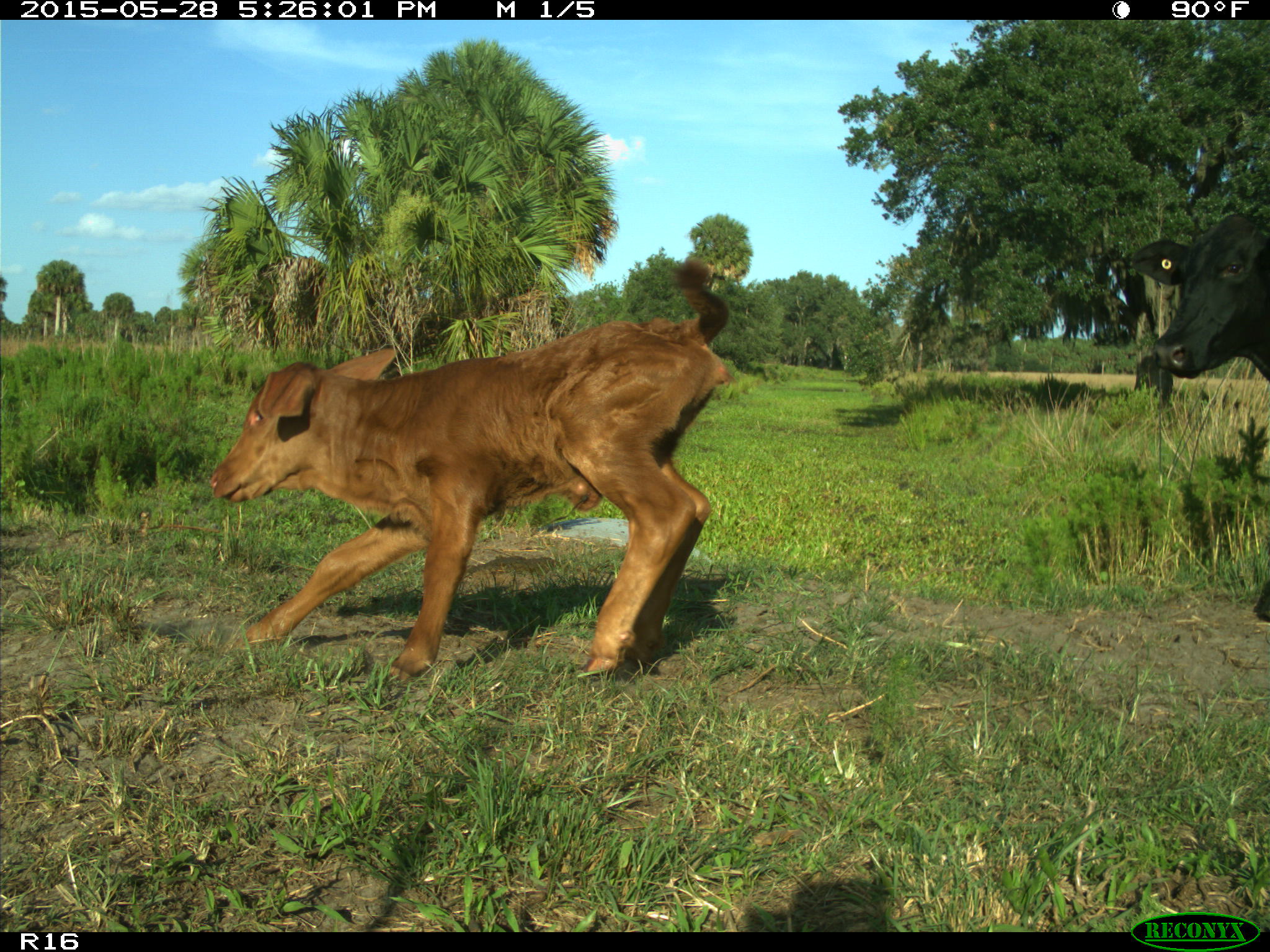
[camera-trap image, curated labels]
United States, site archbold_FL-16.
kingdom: Animalia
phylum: Chordata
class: Mammalia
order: Artiodactyla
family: Bovidae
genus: Bos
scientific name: Bos taurus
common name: domestic cow